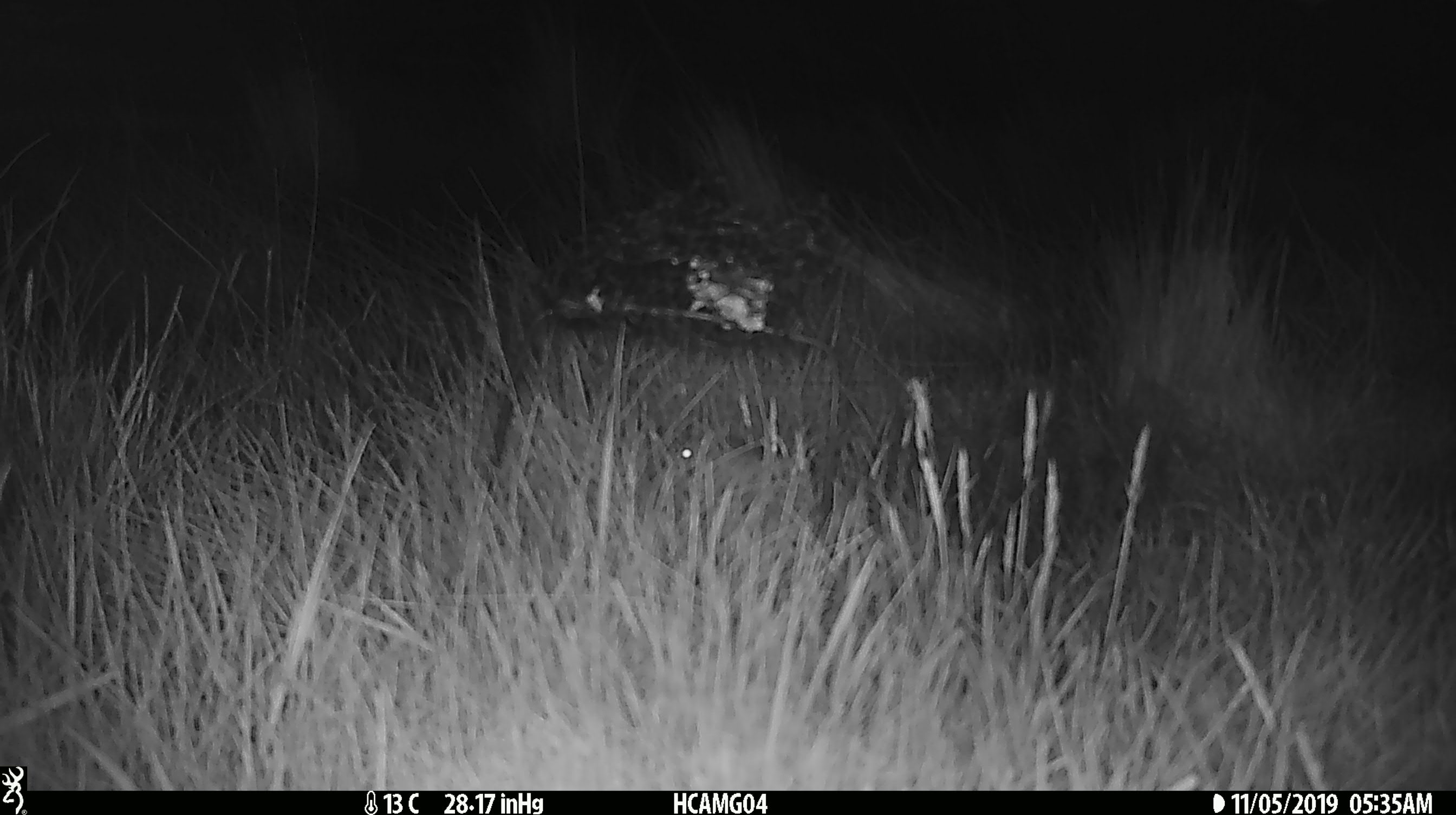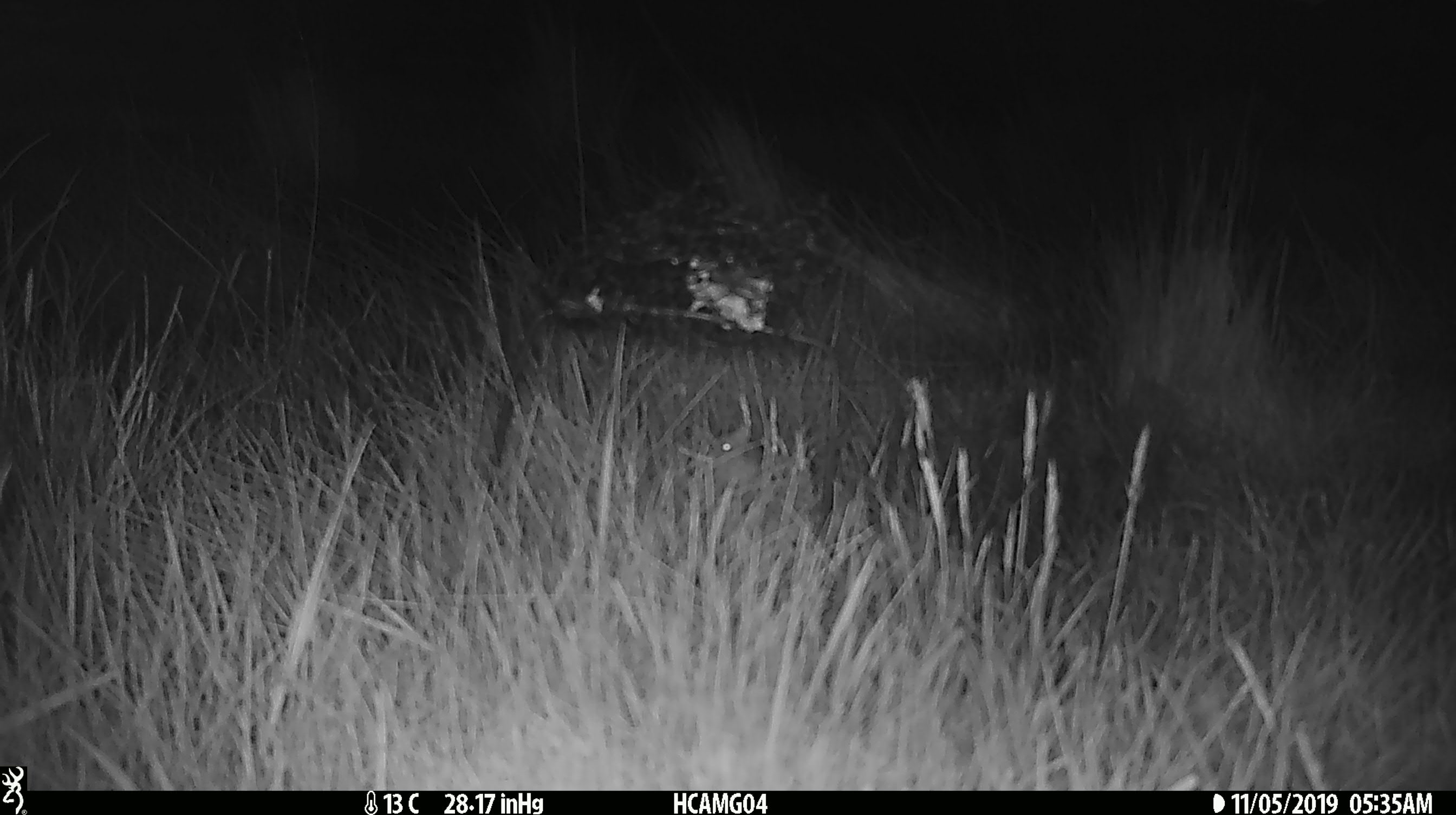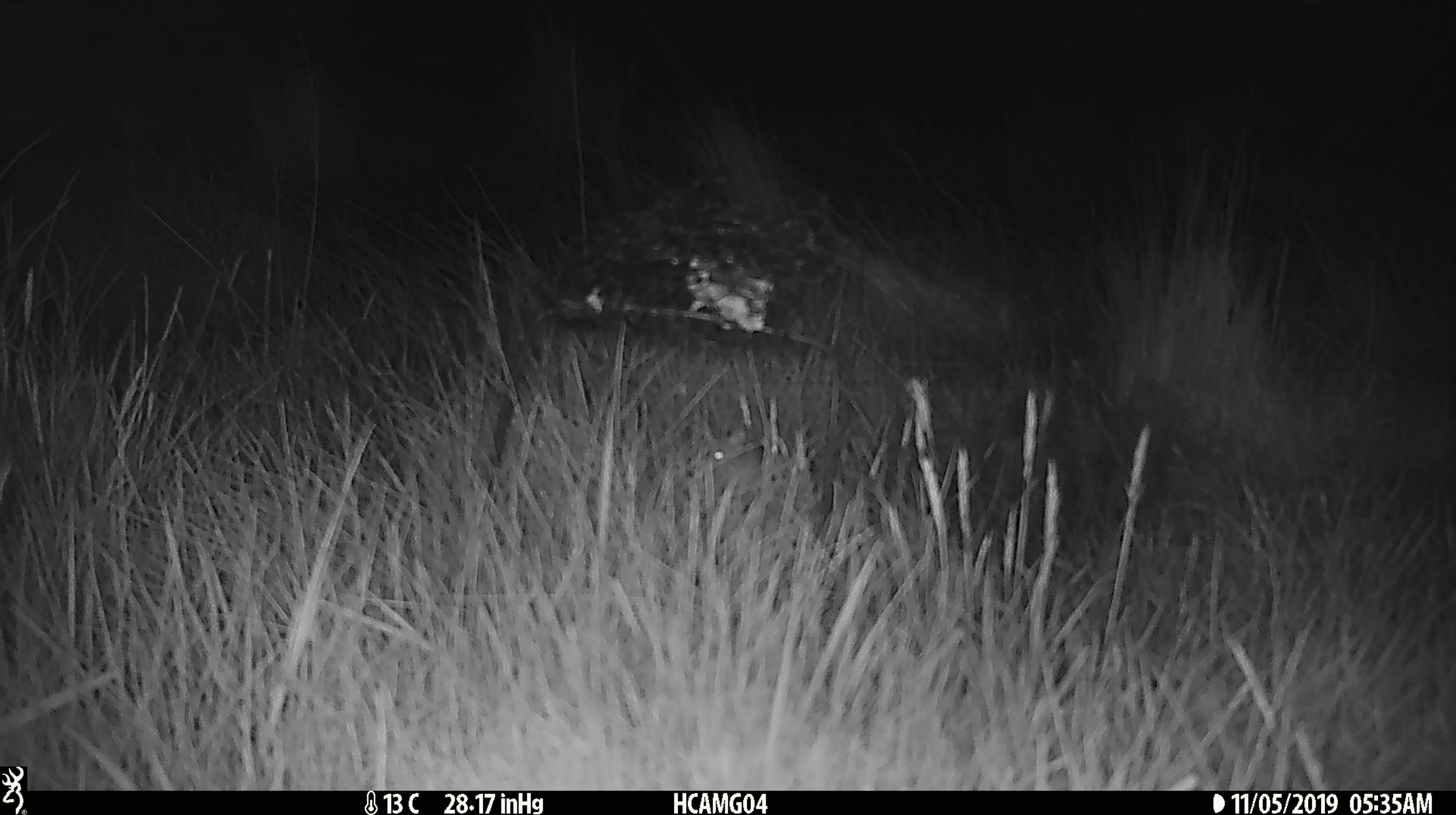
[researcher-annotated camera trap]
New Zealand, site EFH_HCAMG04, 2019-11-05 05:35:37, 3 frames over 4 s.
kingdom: Animalia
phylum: Chordata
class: Mammalia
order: Rodentia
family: Muridae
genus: Mus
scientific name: Mus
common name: mouse